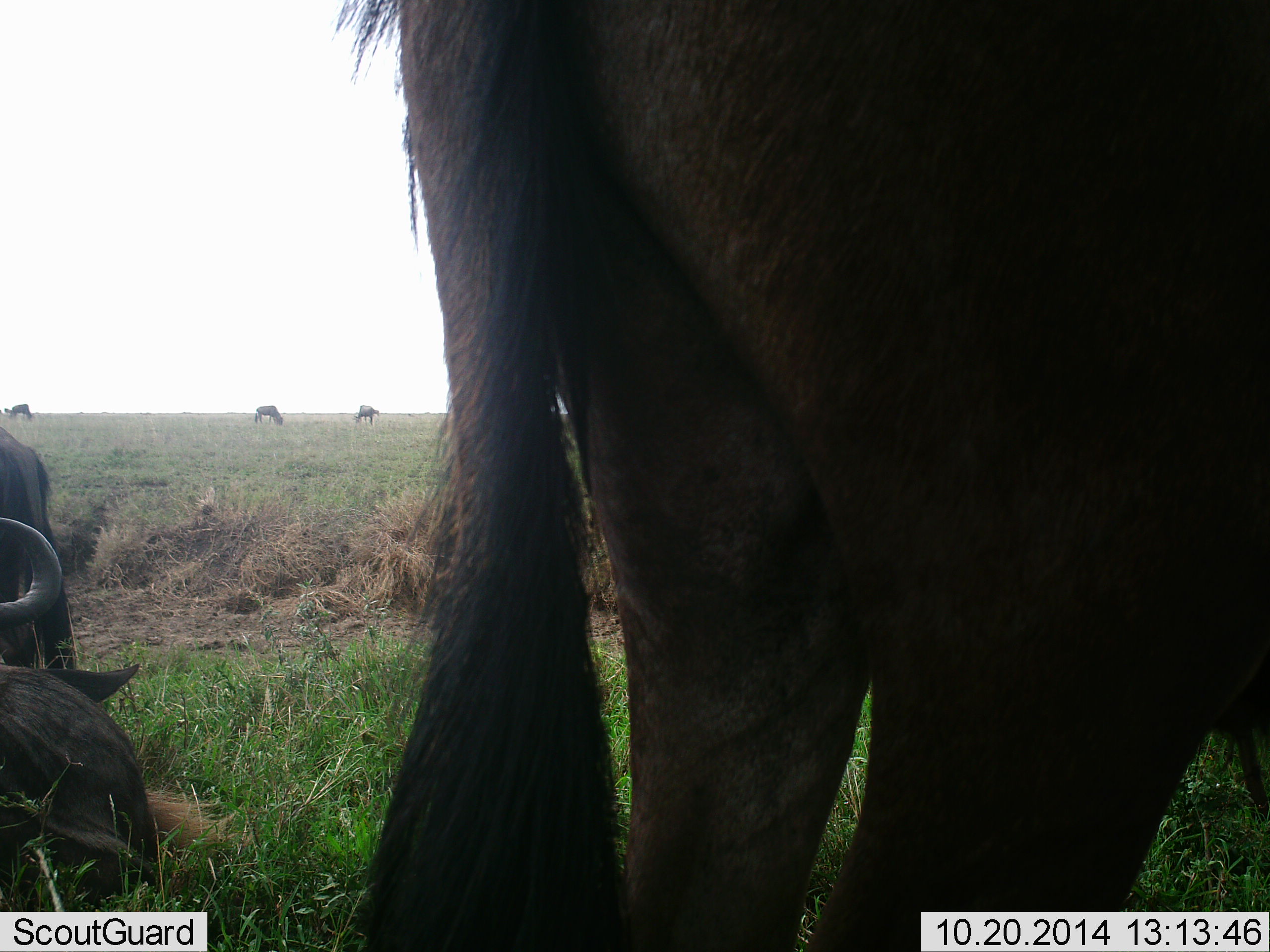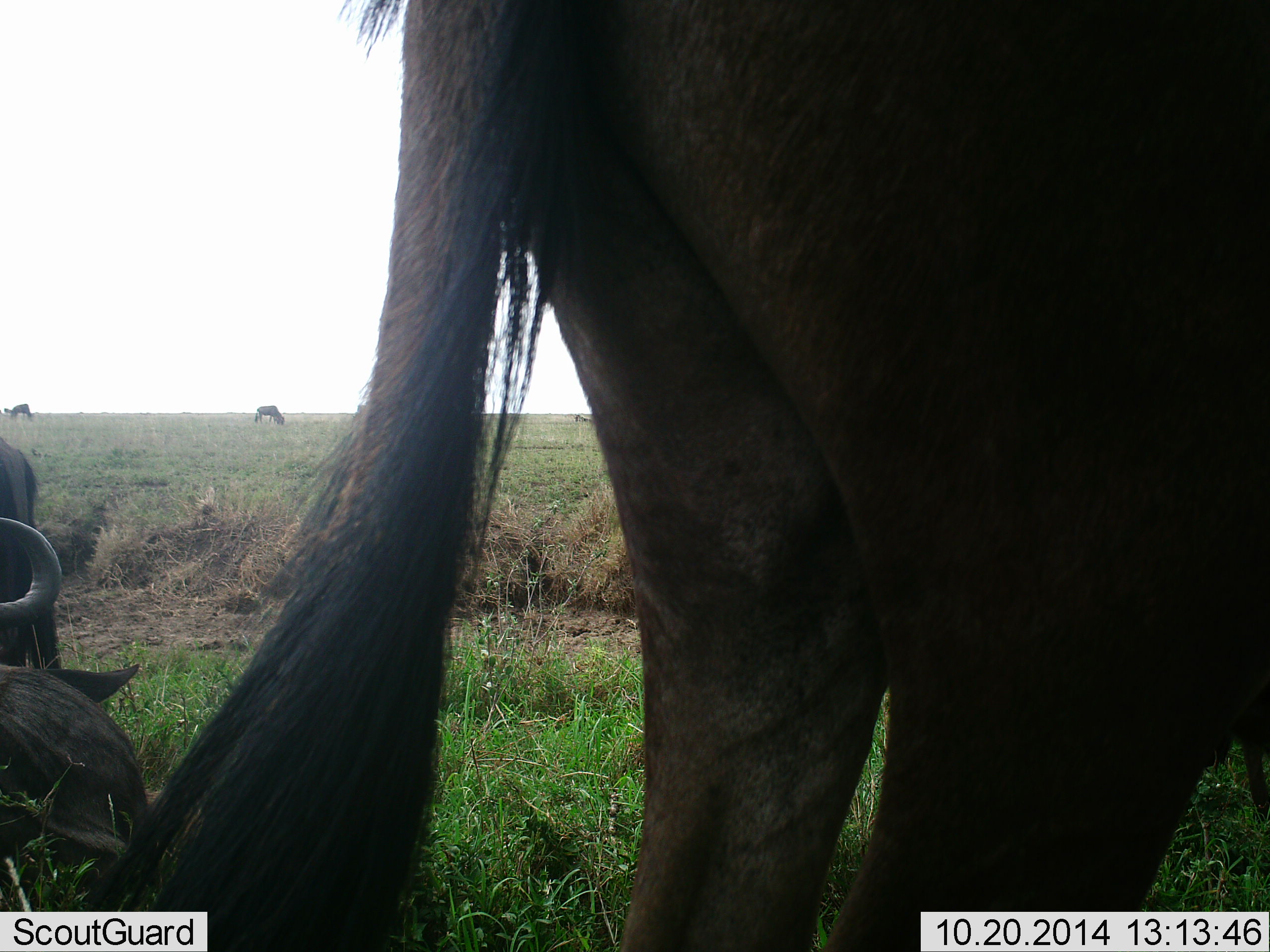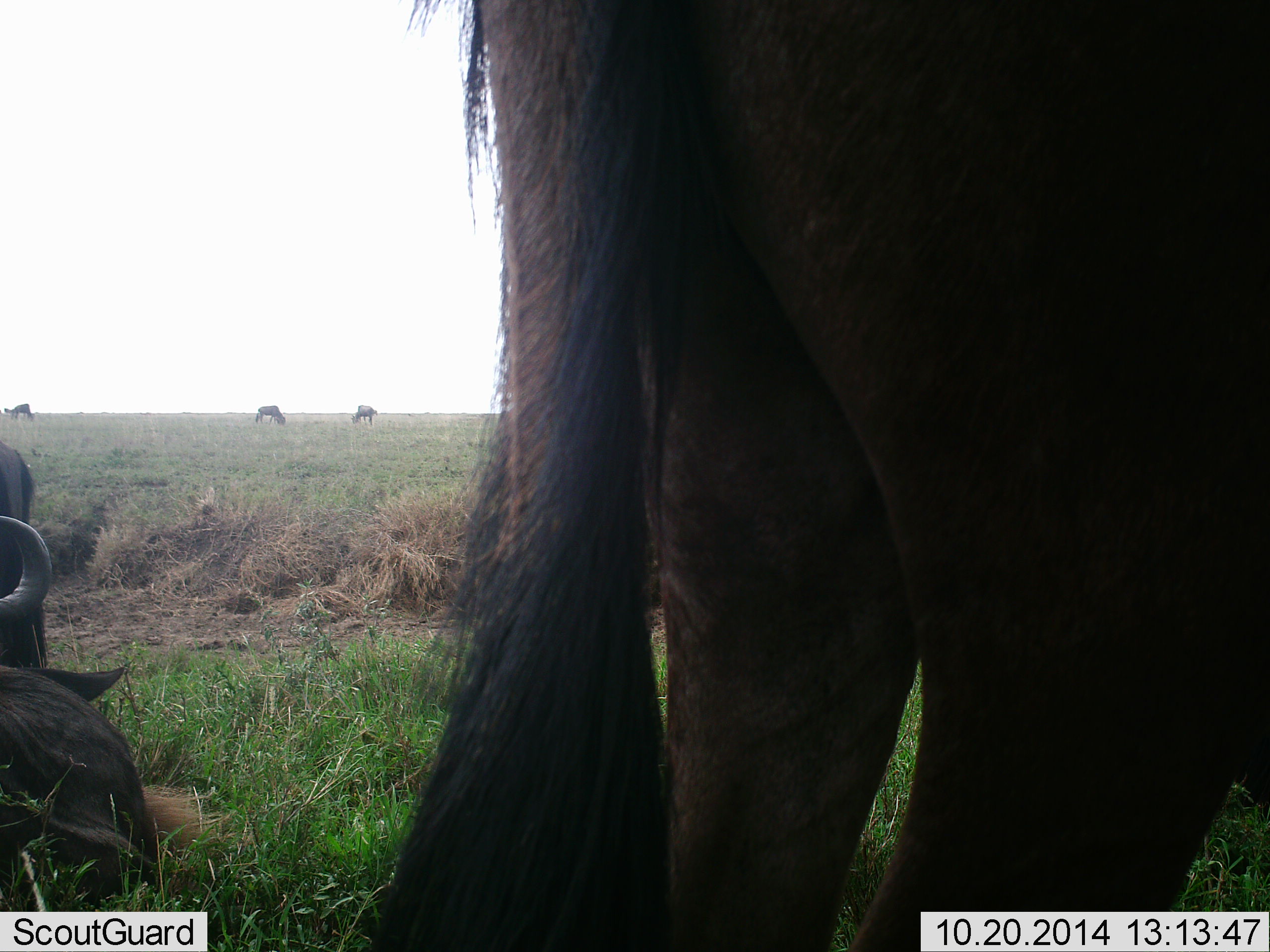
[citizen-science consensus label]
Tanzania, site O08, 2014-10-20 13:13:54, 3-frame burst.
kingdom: Animalia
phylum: Chordata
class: Mammalia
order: Artiodactyla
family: Bovidae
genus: Connochaetes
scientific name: Connochaetes taurinus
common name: blue wildebeest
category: wildebeest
Wildebeest (blue wildebeest) (Connochaetes taurinus), count 4. Behavior (volunteer vote fractions): standing 70%, resting 60%, moving 10%, interacting 0%. Young present (vote fraction): 0%. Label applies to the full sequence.